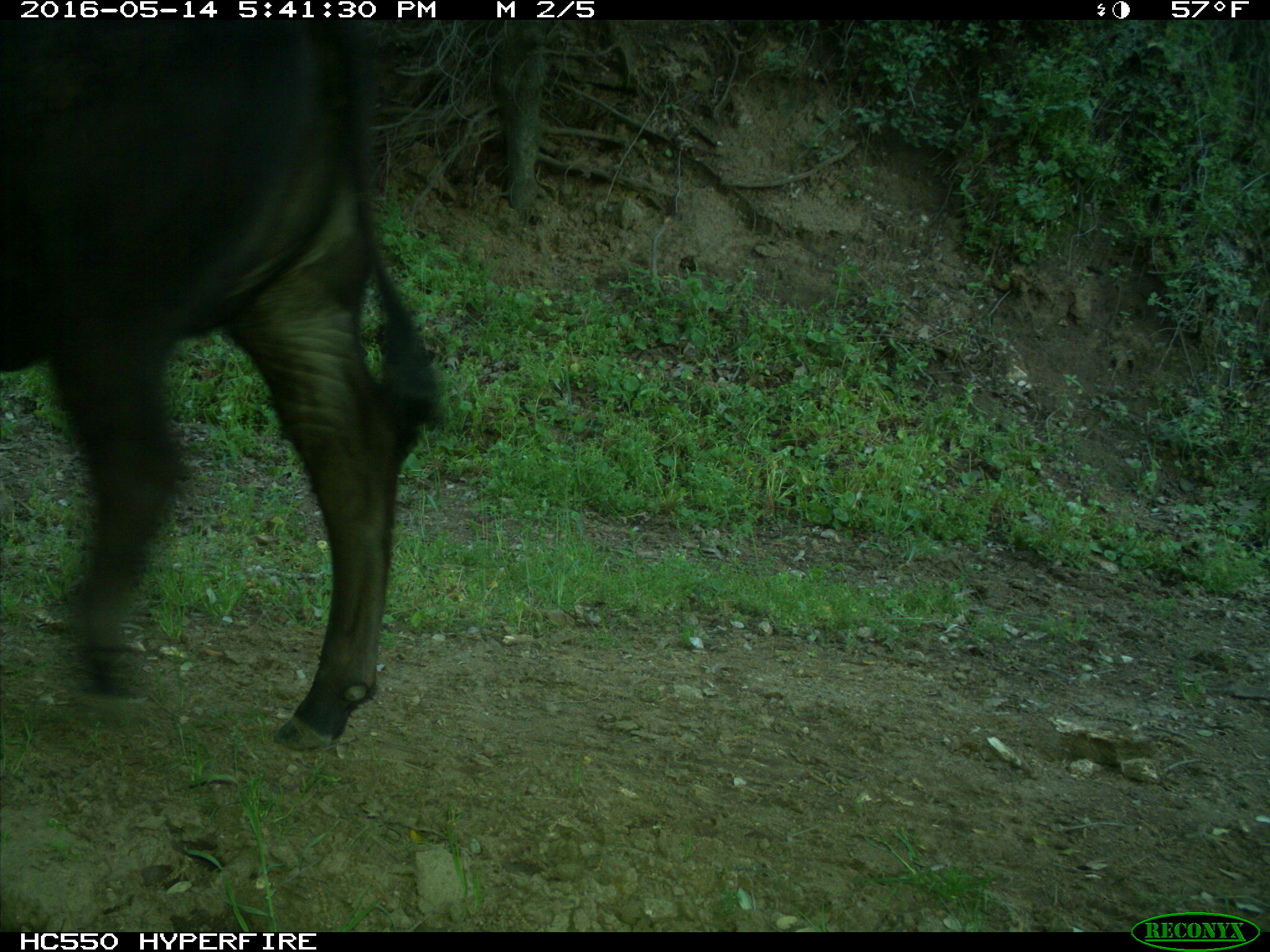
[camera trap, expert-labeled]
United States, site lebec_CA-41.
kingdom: Animalia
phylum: Chordata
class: Mammalia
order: Artiodactyla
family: Bovidae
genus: Bos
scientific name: Bos taurus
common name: domestic cow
Bos taurus (domestic cow).